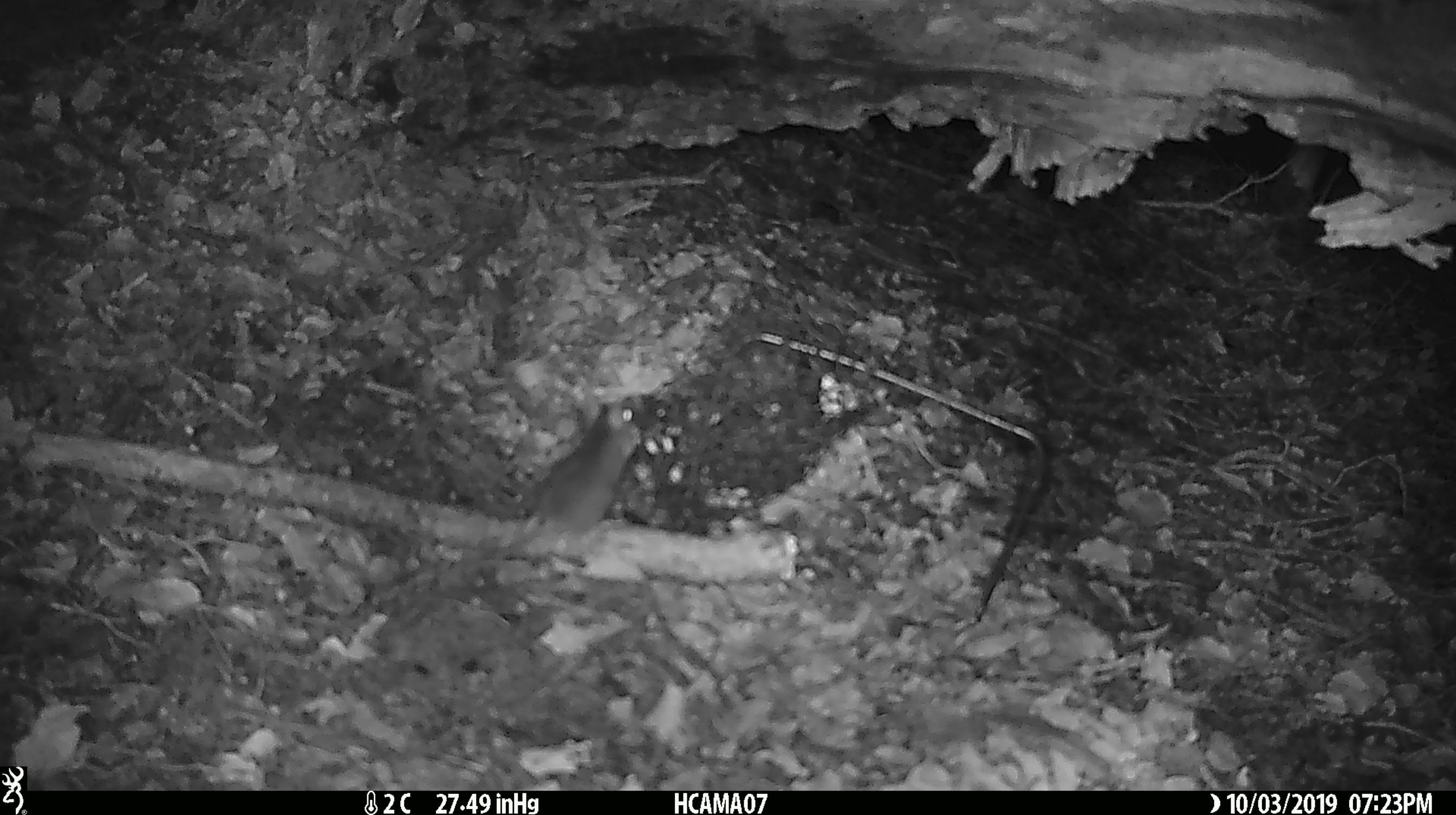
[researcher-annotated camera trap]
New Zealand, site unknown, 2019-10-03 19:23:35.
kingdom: Animalia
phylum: Chordata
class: Mammalia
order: Rodentia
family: Muridae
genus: Mus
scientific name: Mus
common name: mouse